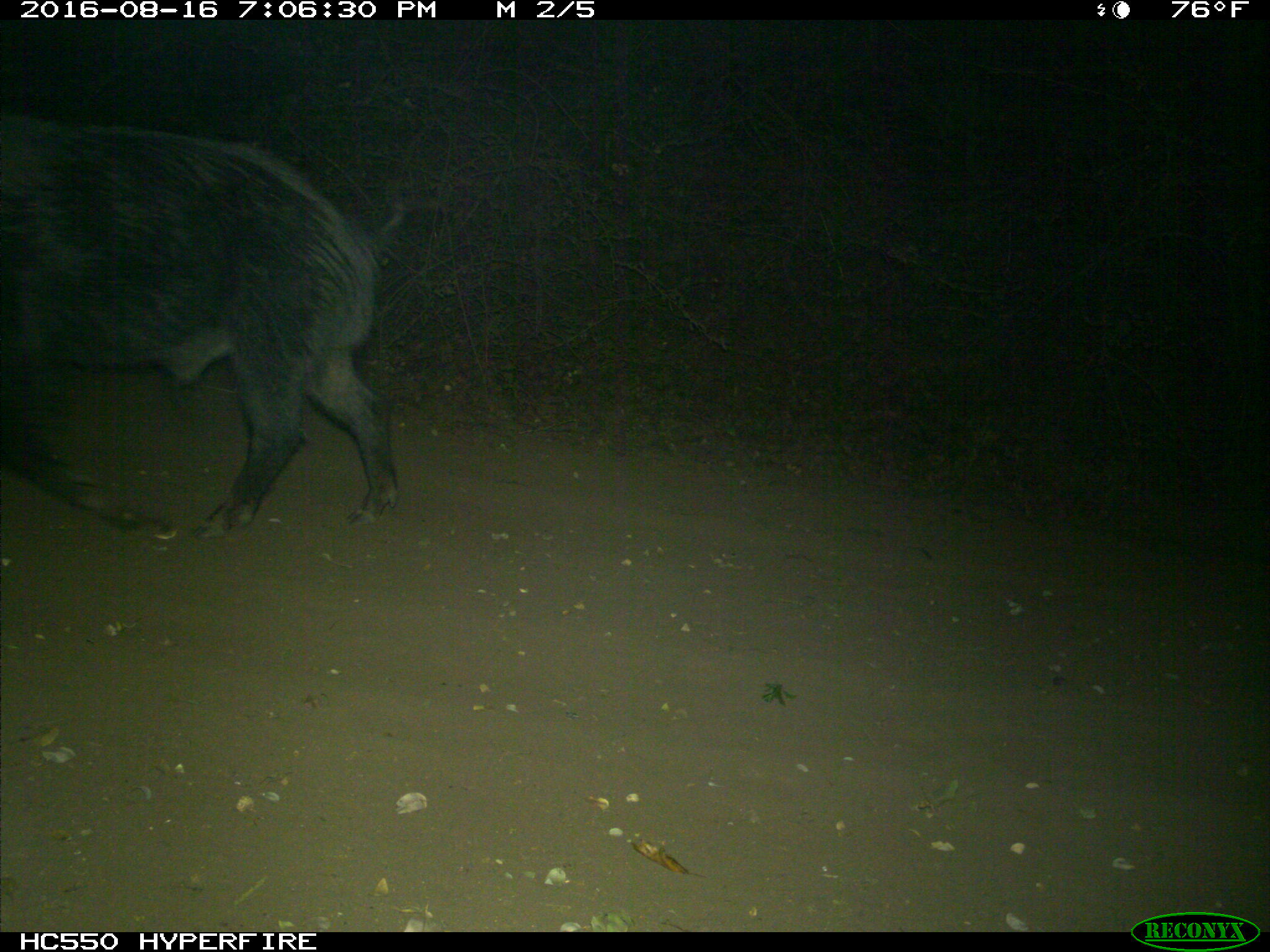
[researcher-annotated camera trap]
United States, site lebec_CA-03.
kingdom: Animalia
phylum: Chordata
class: Mammalia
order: Artiodactyla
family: Suidae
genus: Sus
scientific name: Sus scrofa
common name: wild boar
Sus scrofa (wild boar).